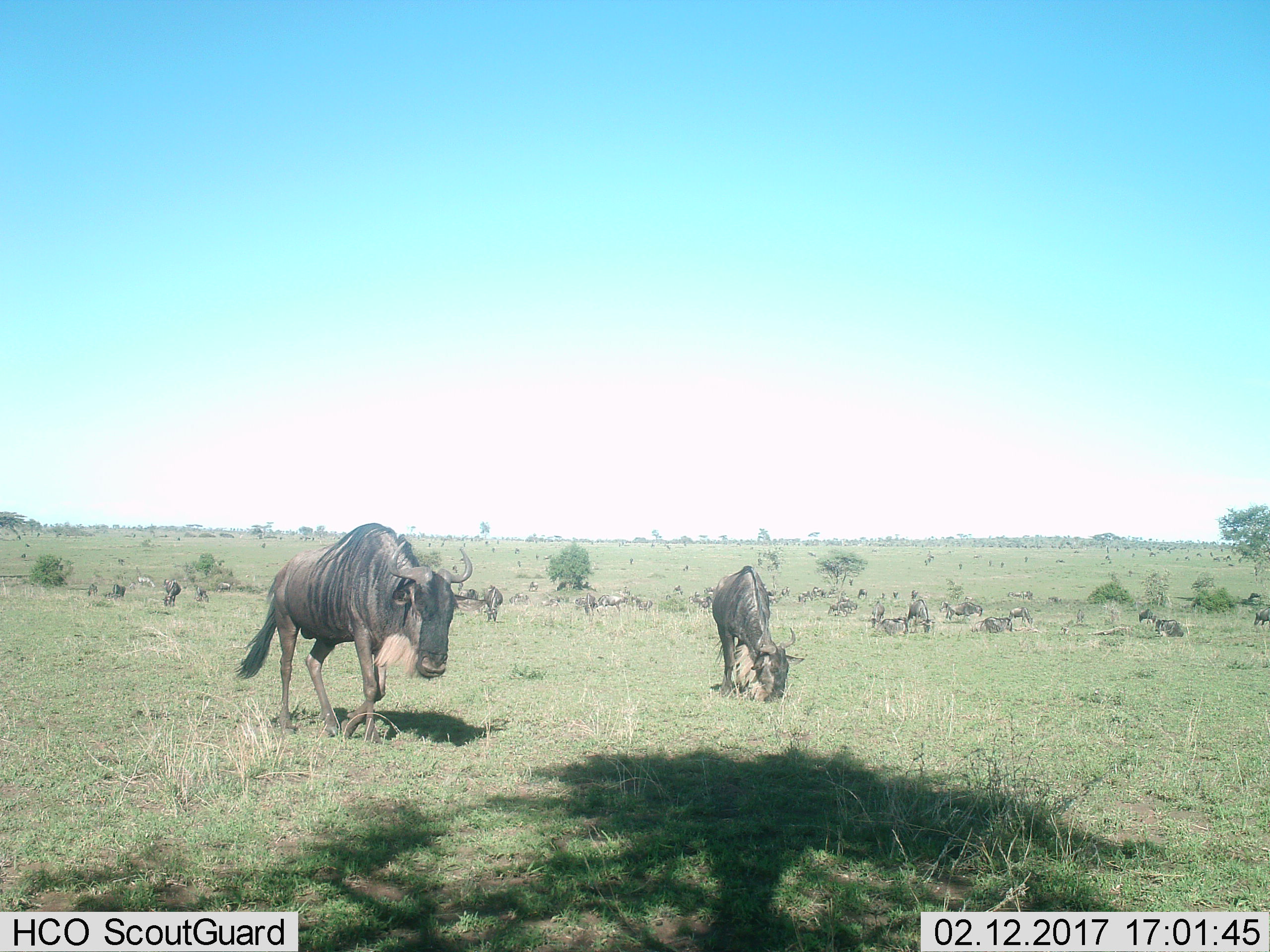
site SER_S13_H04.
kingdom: Animalia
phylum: Chordata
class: Mammalia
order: Artiodactyla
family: Bovidae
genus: Connochaetes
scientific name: Connochaetes taurinus taurinus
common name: blue wildebeest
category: wildebeestblue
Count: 11-50.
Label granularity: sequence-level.